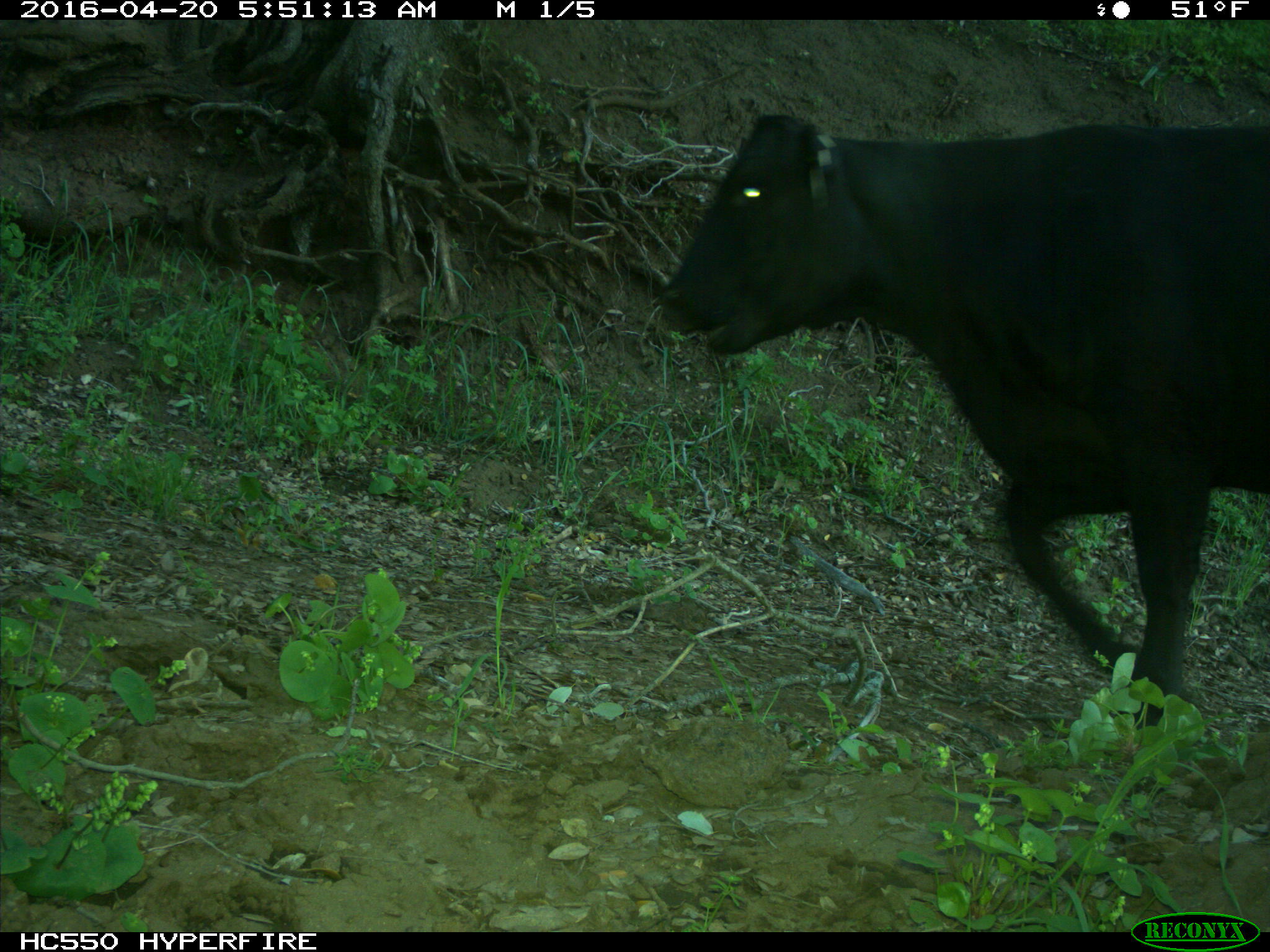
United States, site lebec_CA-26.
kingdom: Animalia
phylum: Chordata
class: Mammalia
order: Artiodactyla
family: Bovidae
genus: Bos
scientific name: Bos taurus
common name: domestic cow